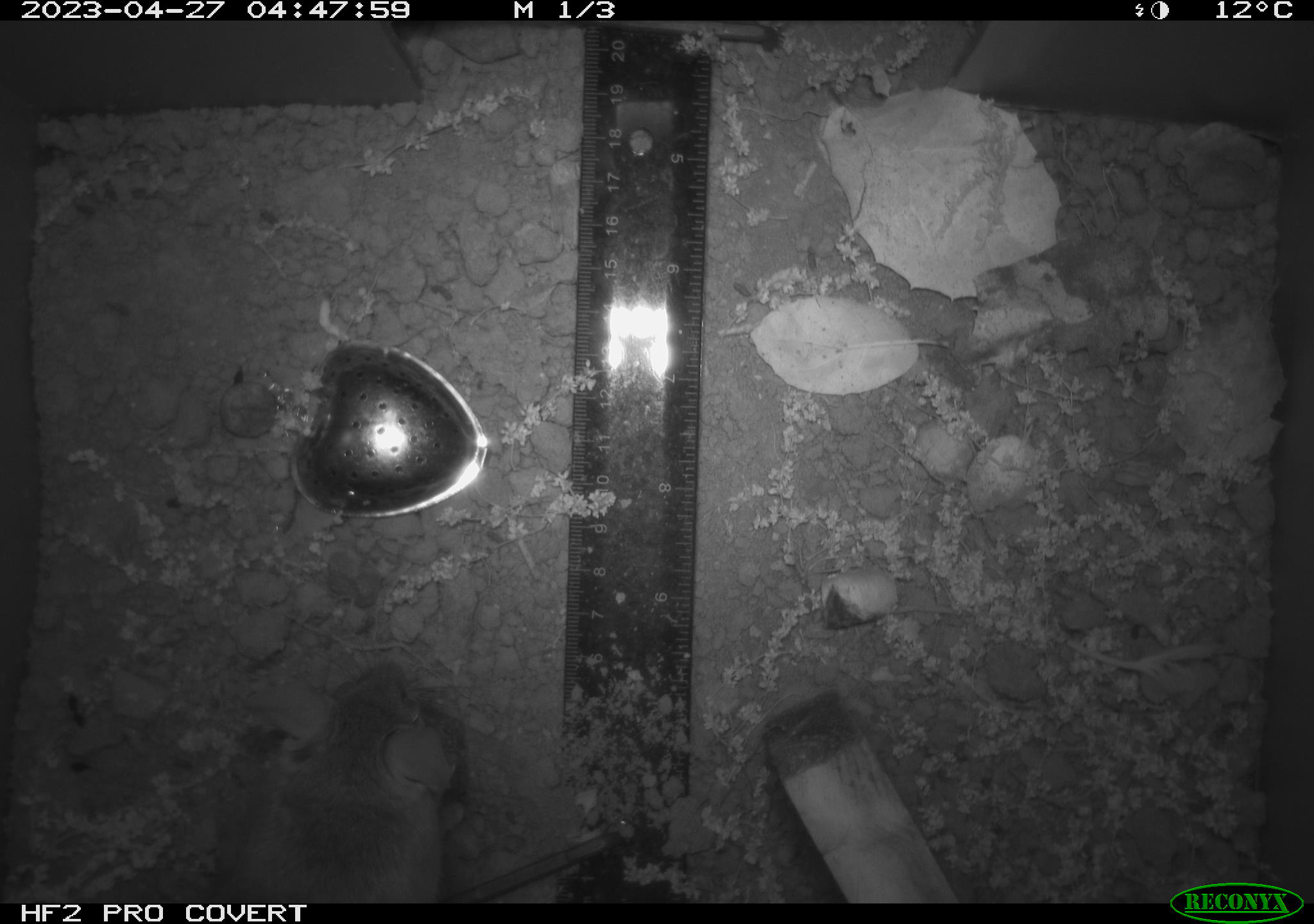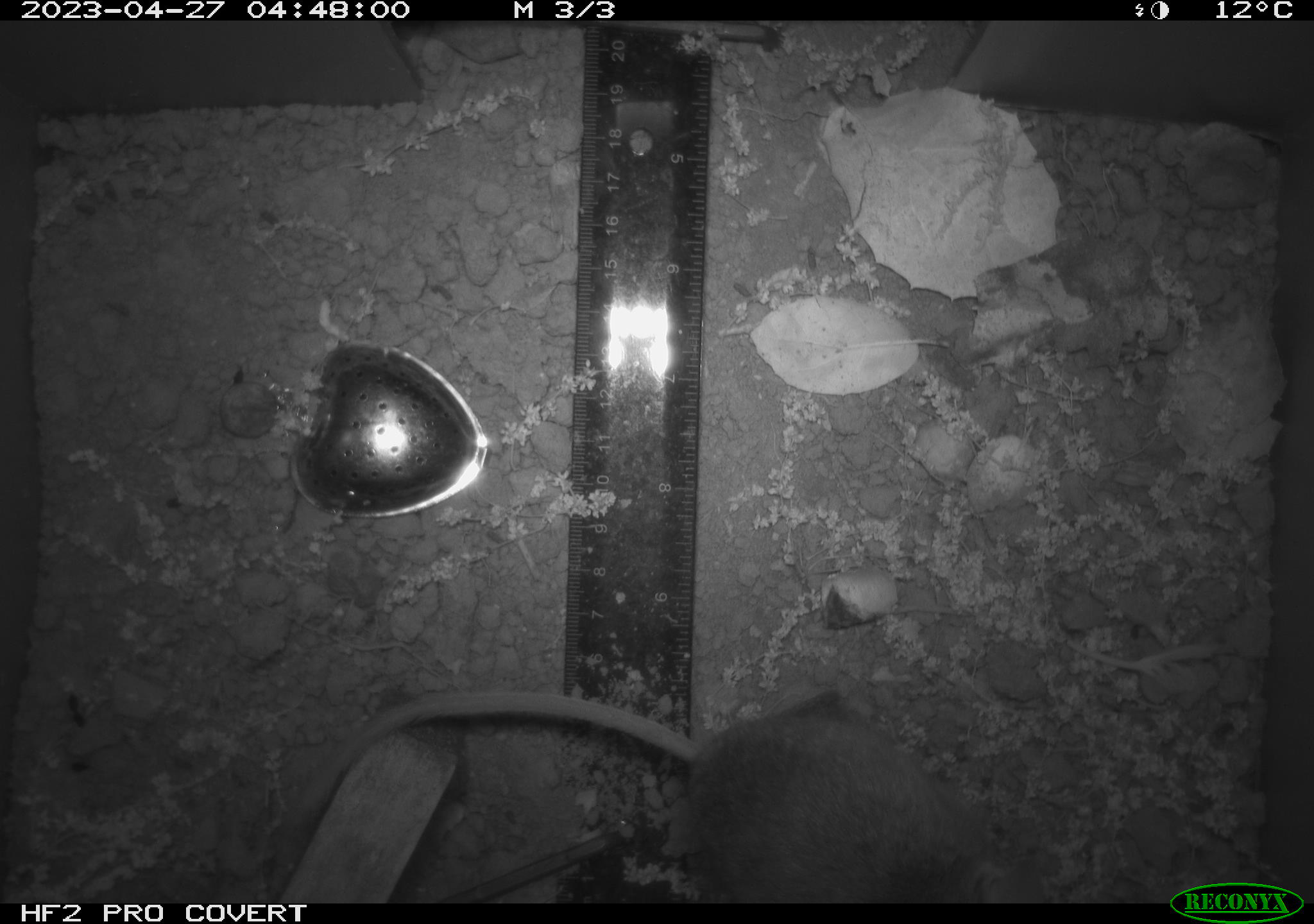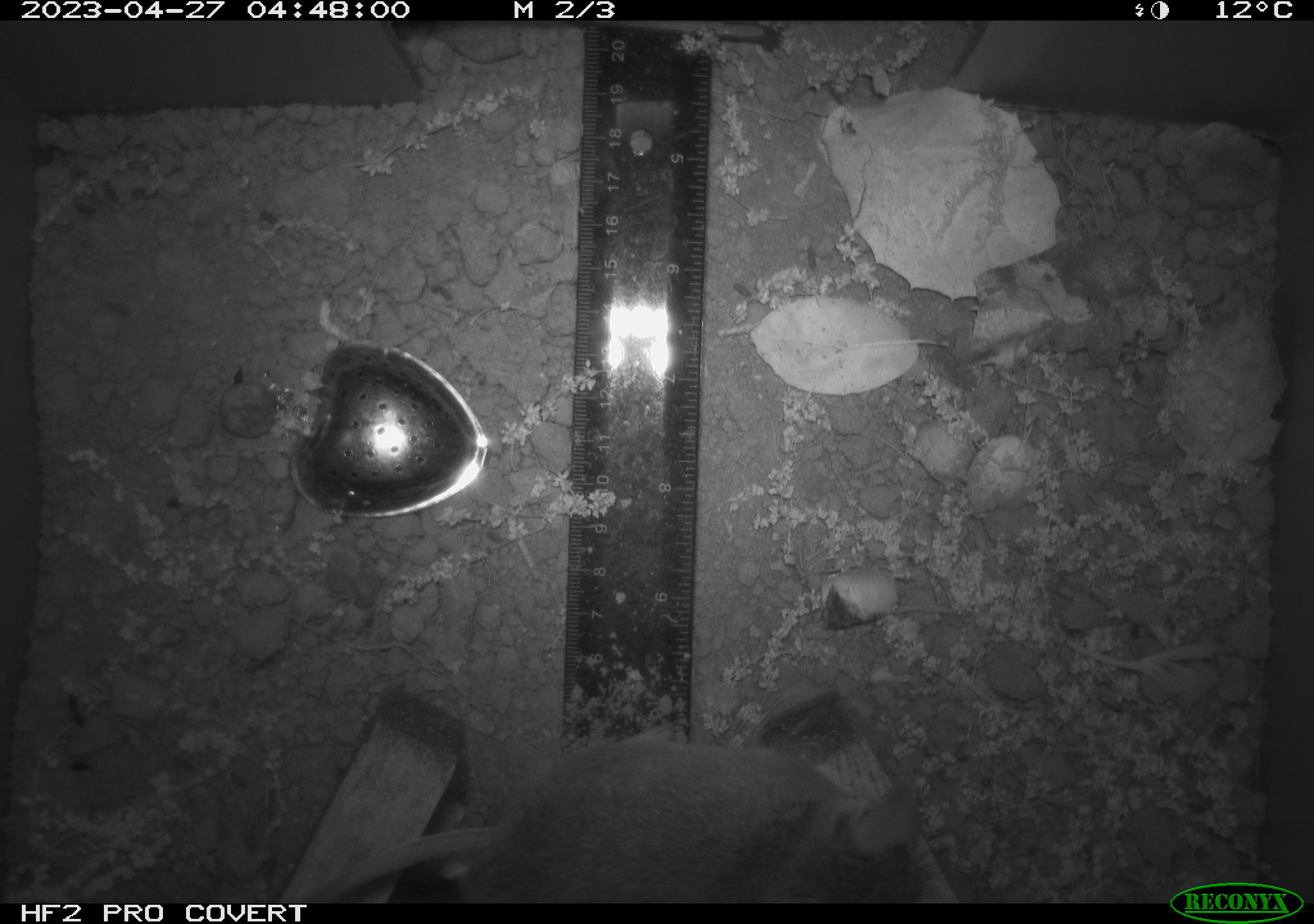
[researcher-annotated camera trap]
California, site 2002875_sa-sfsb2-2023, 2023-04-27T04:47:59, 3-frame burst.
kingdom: Animalia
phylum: Chordata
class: Mammalia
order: Rodentia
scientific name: Rodentia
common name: mouse species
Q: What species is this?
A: Mouse species (Rodentia).